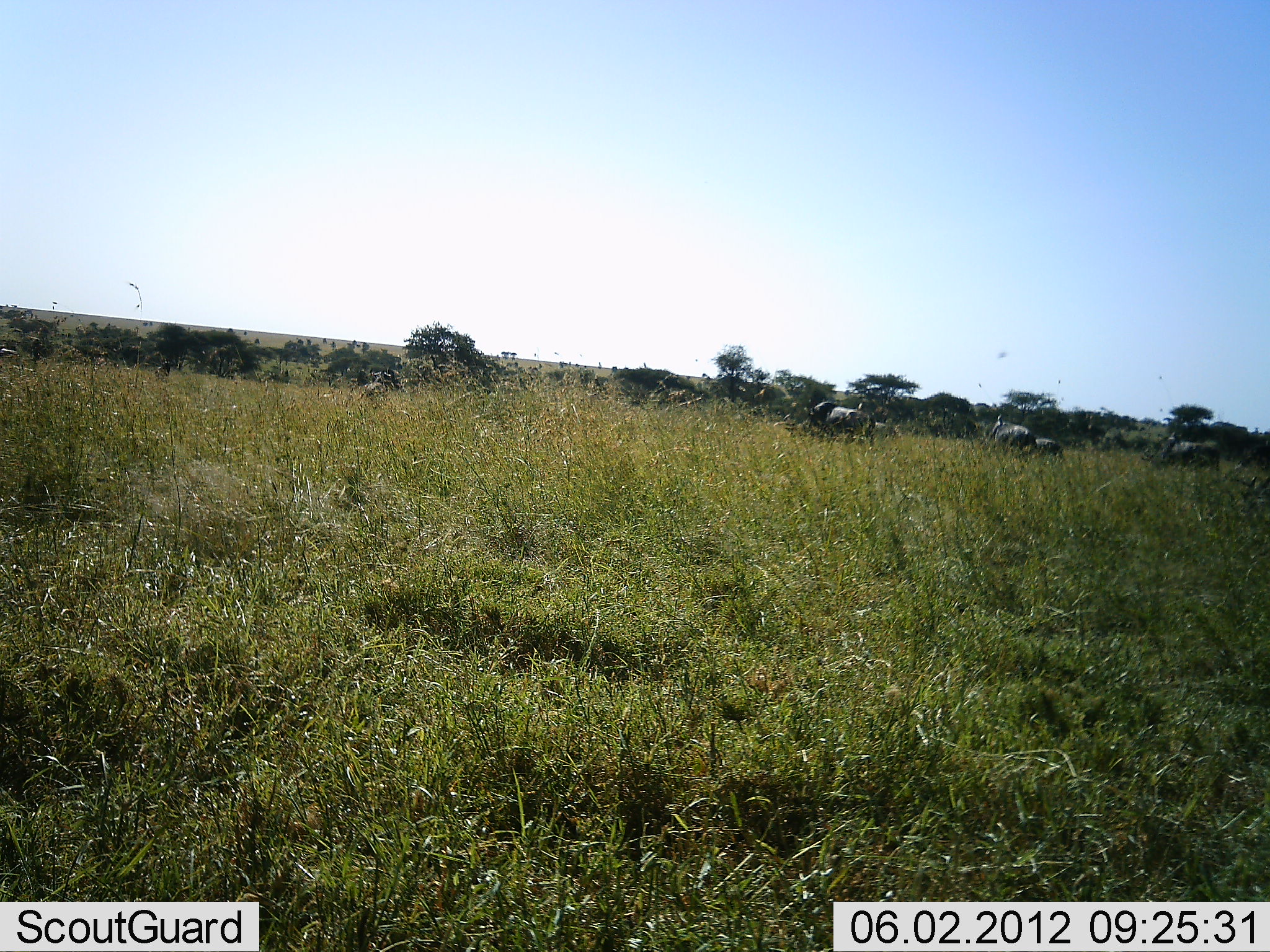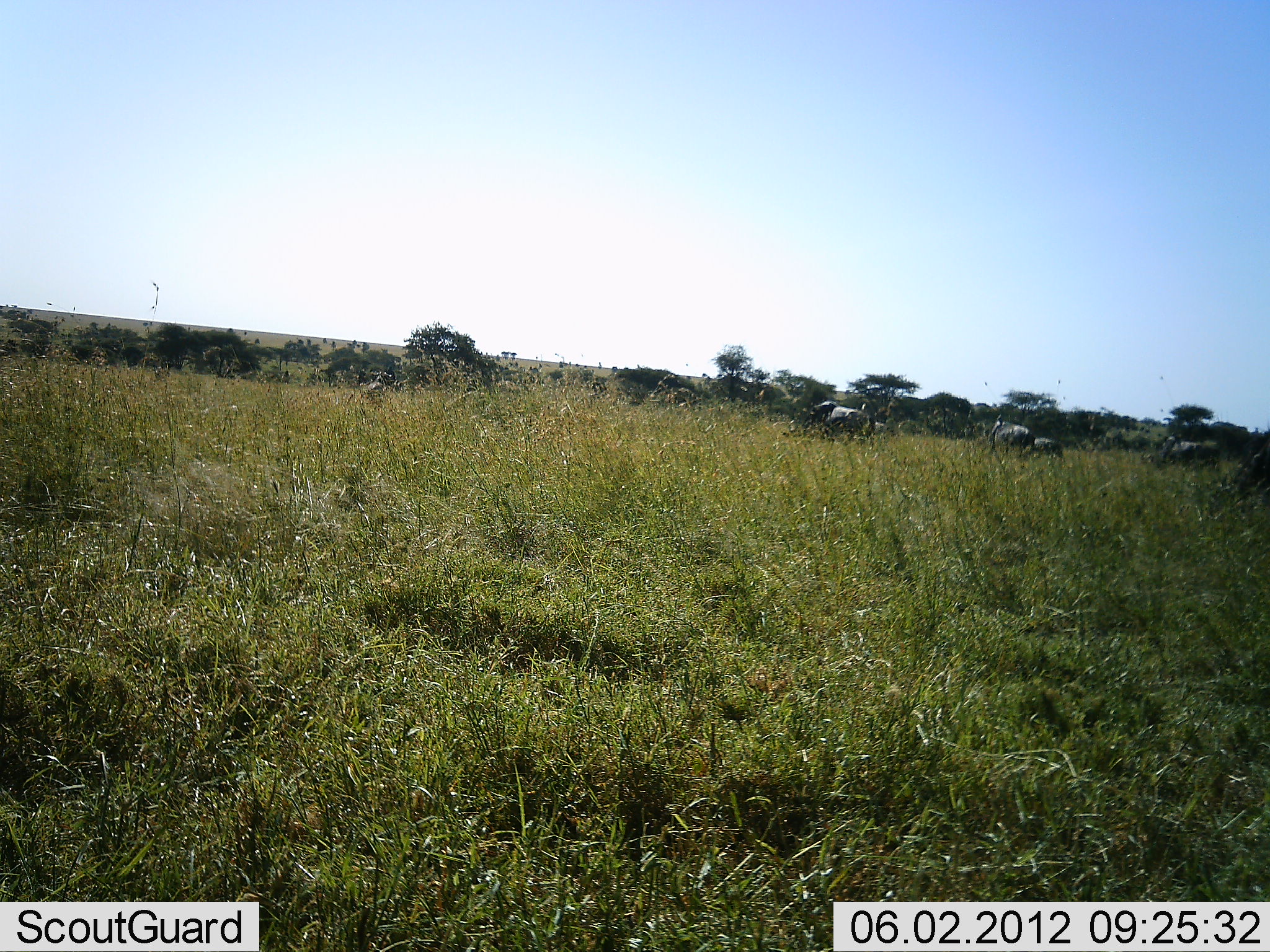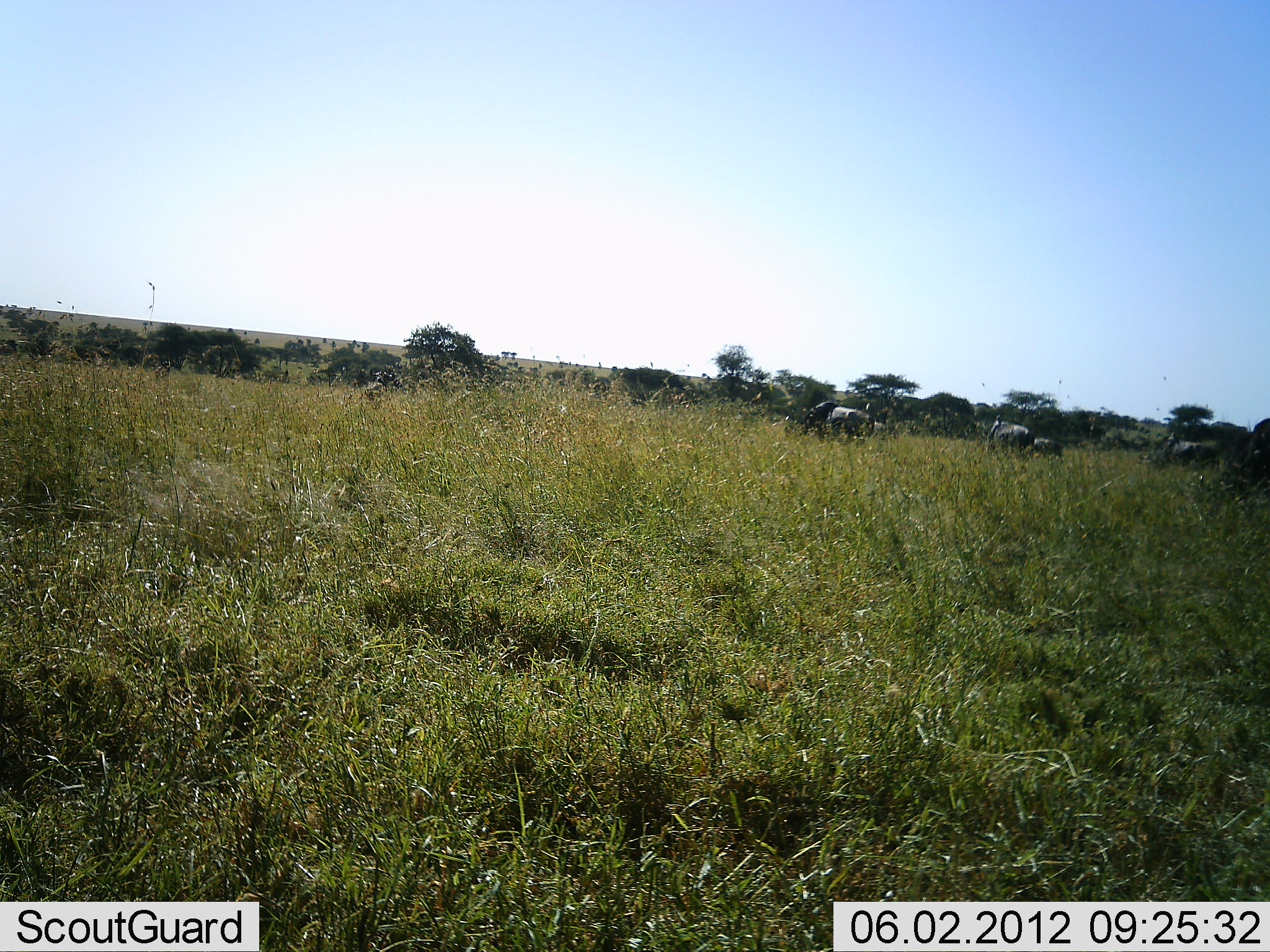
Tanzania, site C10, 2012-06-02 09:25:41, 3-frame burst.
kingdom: Animalia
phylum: Chordata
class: Mammalia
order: Artiodactyla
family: Bovidae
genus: Connochaetes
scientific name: Connochaetes taurinus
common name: blue wildebeest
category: wildebeest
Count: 6.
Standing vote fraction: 78%.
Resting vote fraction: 0%.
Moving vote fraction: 33%.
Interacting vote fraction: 0%.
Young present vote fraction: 0%.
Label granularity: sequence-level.